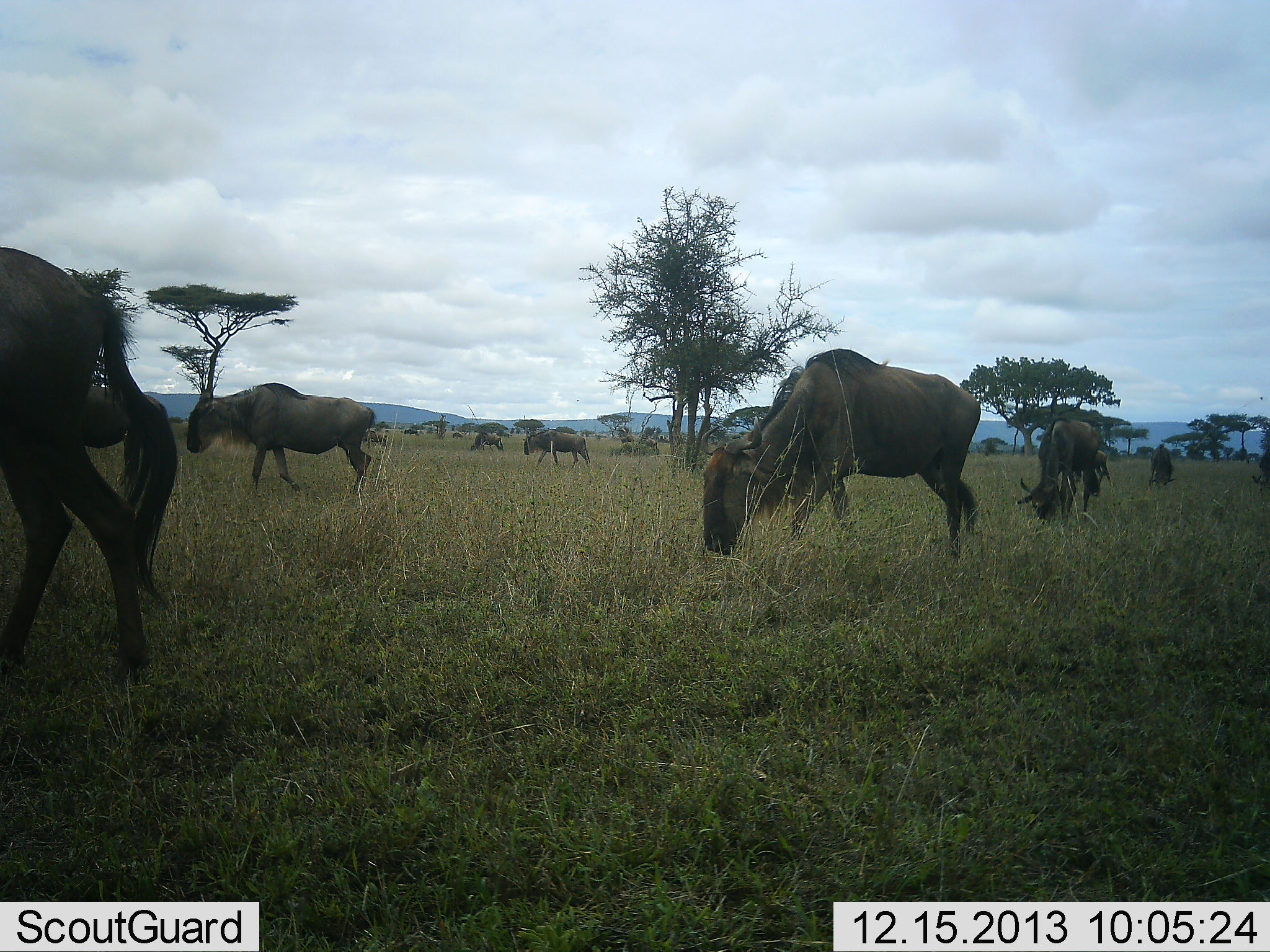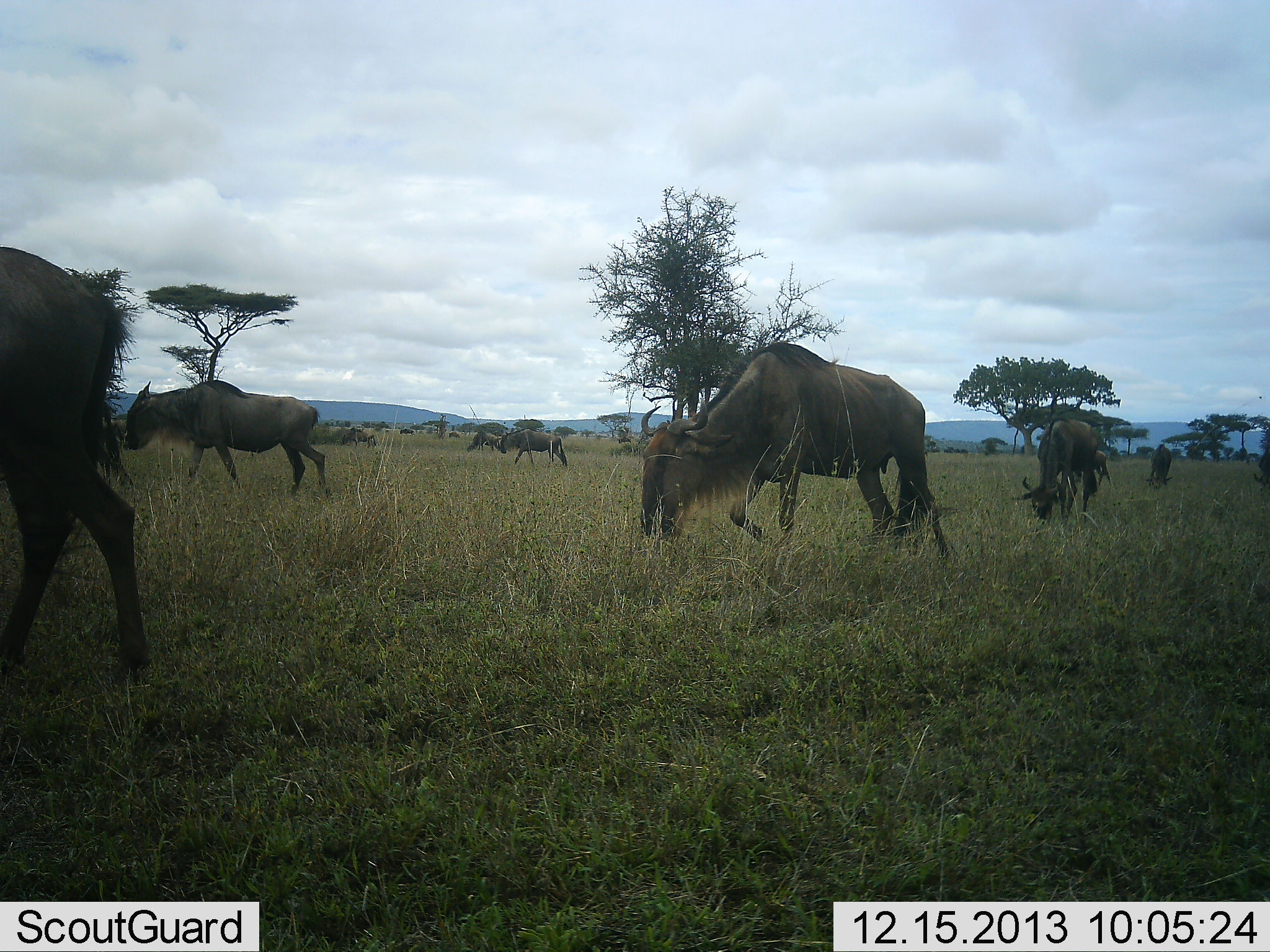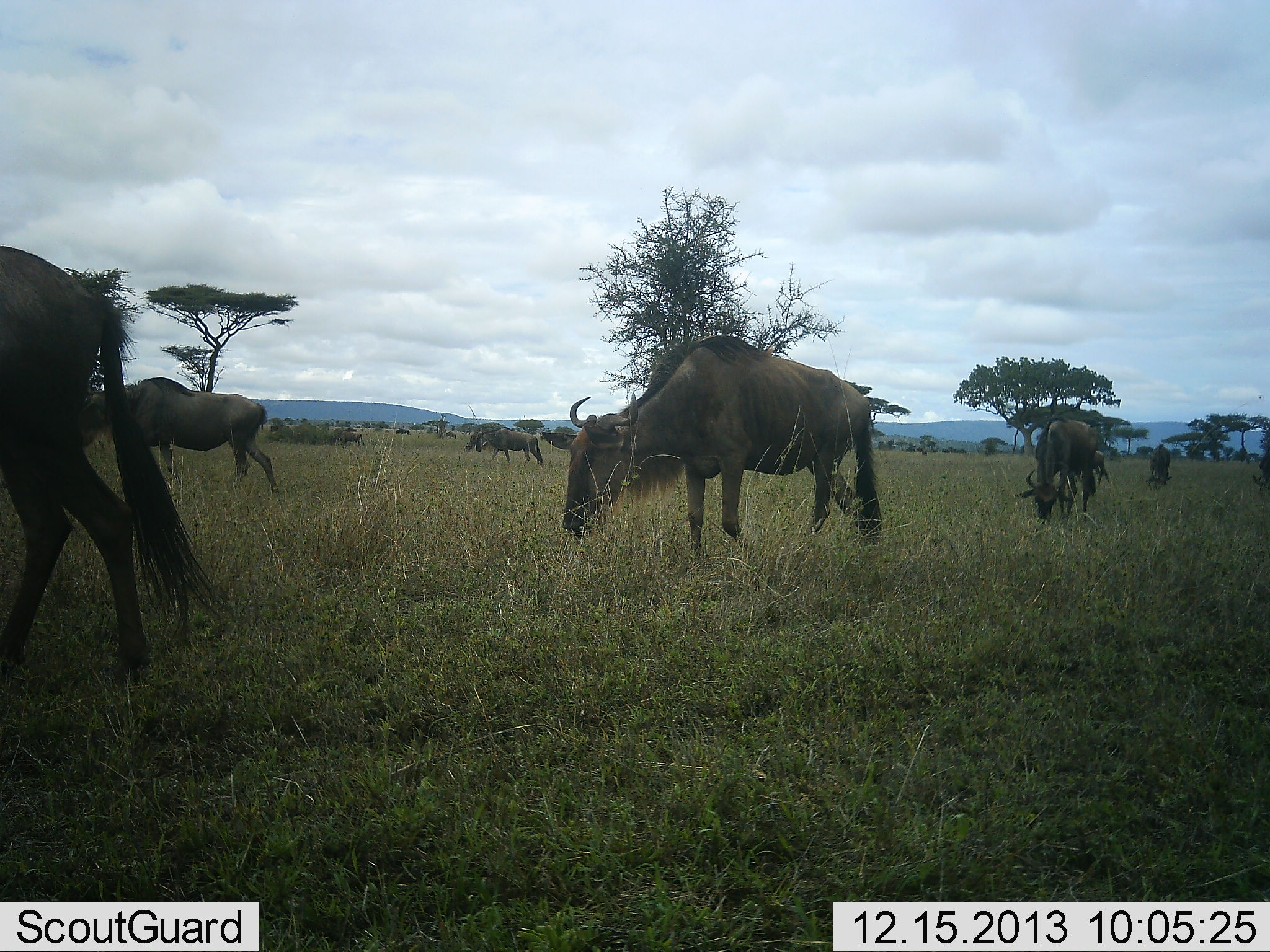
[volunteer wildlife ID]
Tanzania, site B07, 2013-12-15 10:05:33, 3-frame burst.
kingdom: Animalia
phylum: Chordata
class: Mammalia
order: Artiodactyla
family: Bovidae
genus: Connochaetes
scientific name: Connochaetes taurinus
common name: blue wildebeest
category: wildebeest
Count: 11-50.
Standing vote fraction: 20%.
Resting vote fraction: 0%.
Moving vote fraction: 80%.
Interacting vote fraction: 0%.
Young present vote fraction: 0%.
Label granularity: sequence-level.